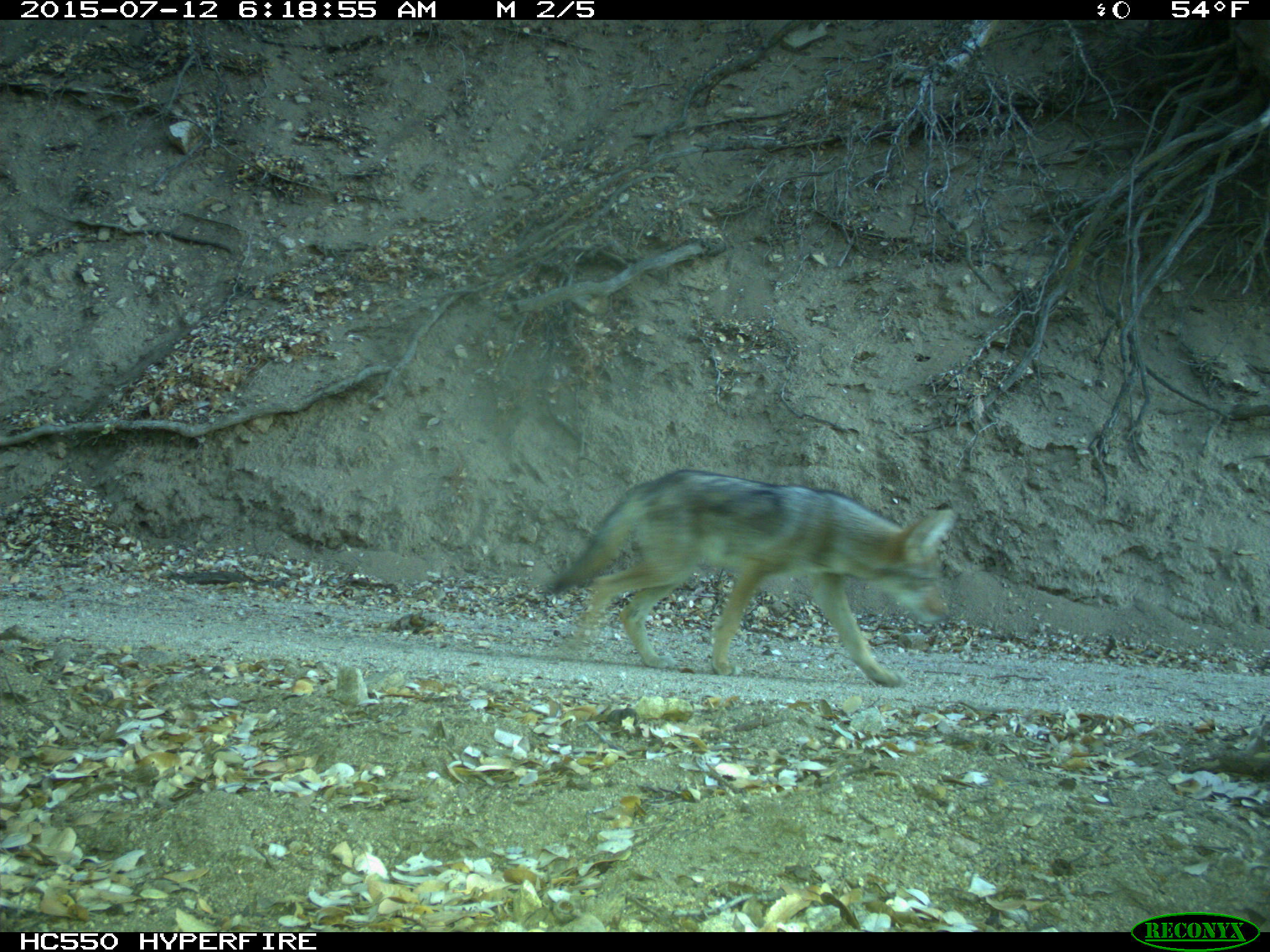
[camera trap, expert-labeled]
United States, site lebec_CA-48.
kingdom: Animalia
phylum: Chordata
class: Mammalia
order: Carnivora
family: Canidae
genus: Canis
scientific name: Canis latrans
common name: coyote